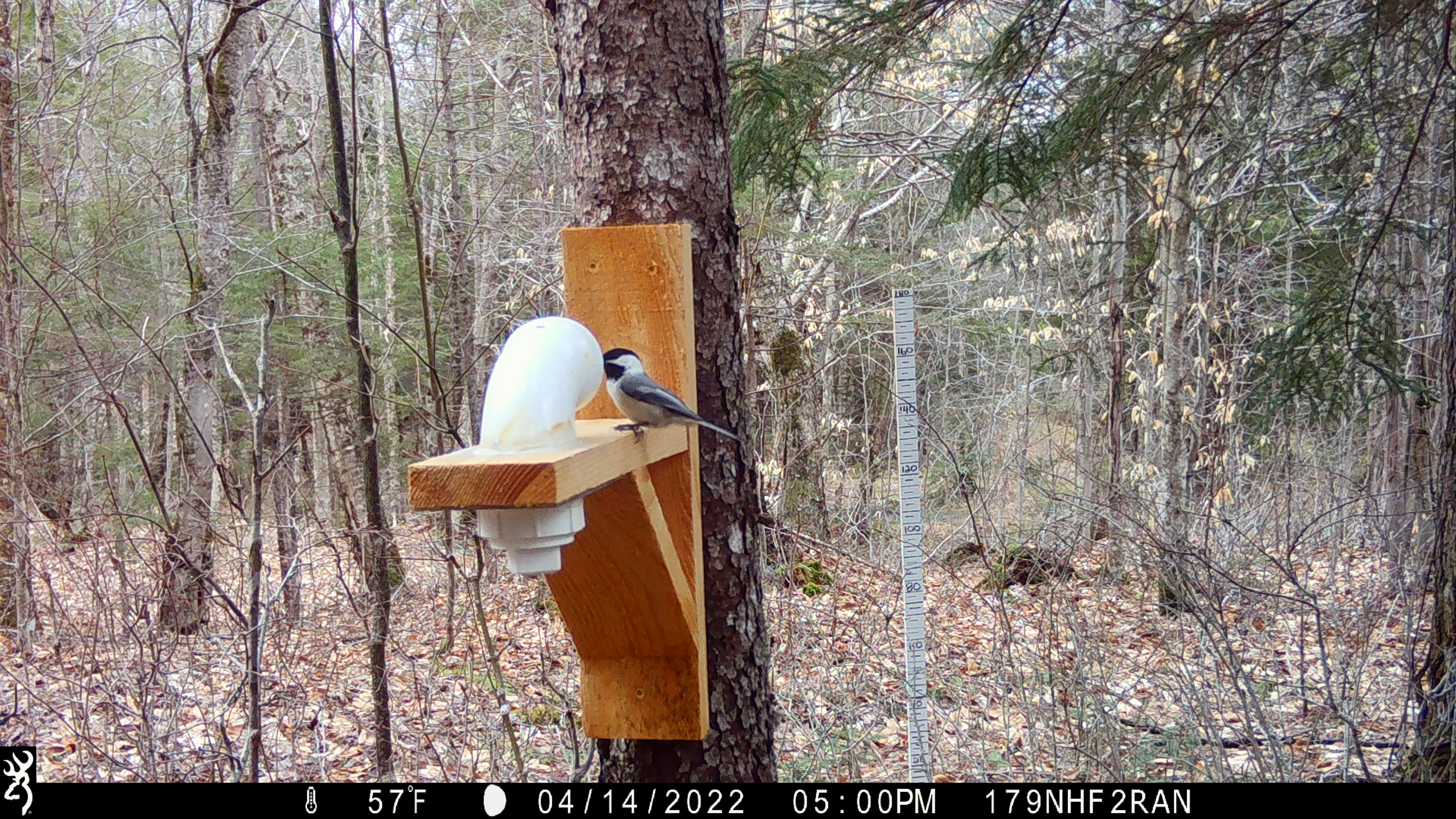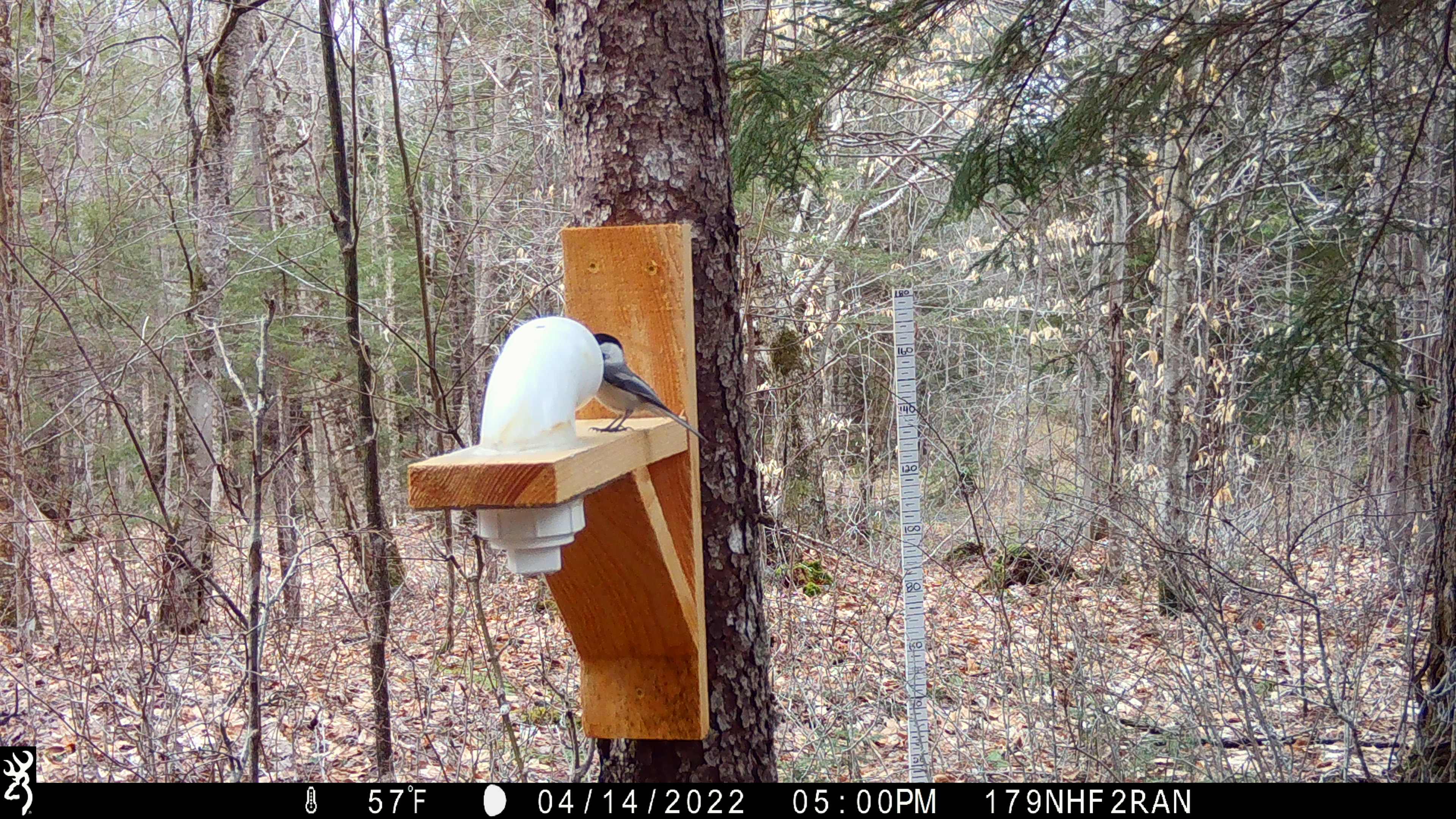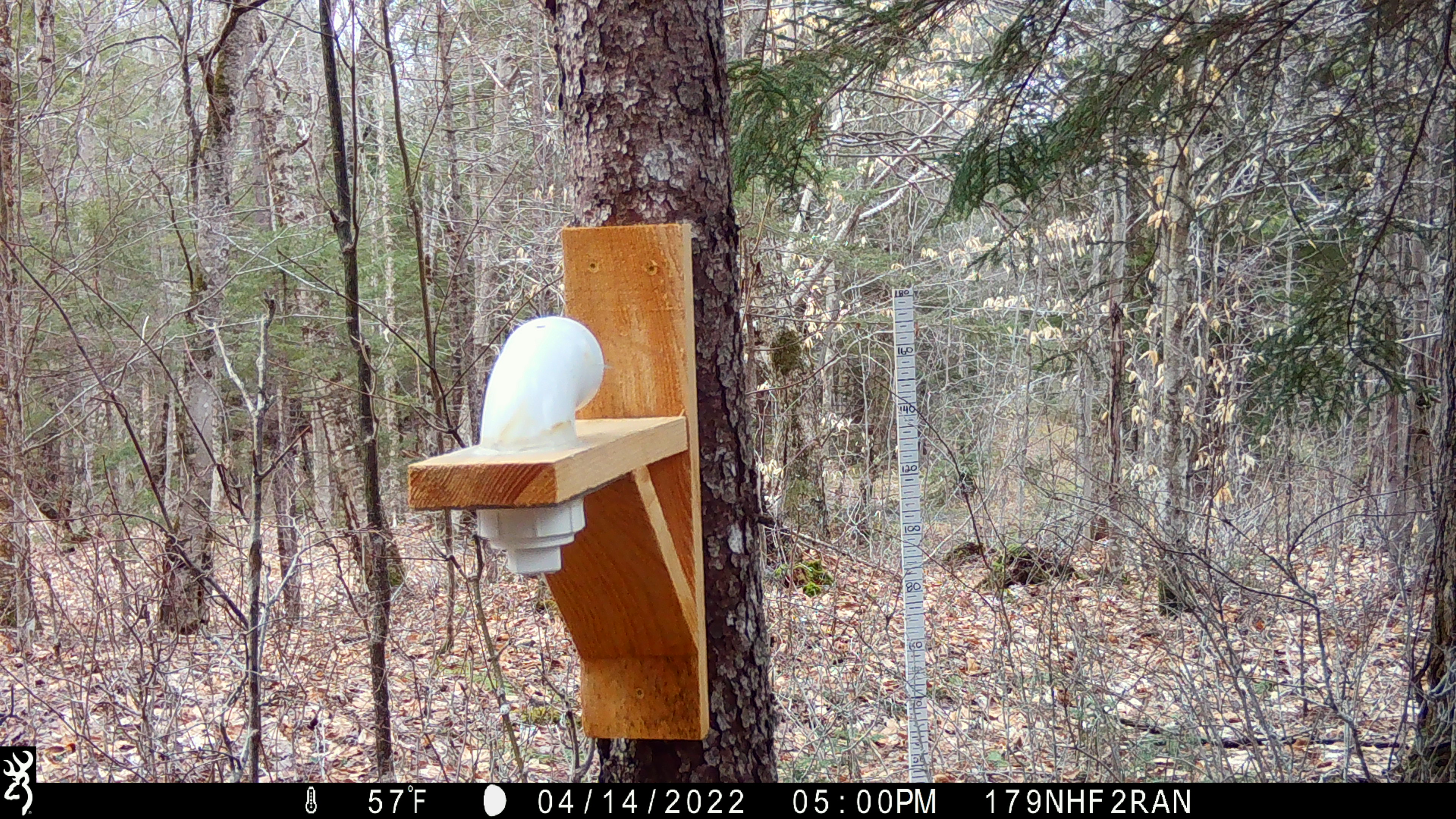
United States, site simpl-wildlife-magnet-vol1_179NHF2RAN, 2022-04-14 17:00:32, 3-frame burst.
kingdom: Animalia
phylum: Chordata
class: Aves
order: Passeriformes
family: Paridae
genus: Poecile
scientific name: Poecile atricapillus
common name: black-capped chickadee